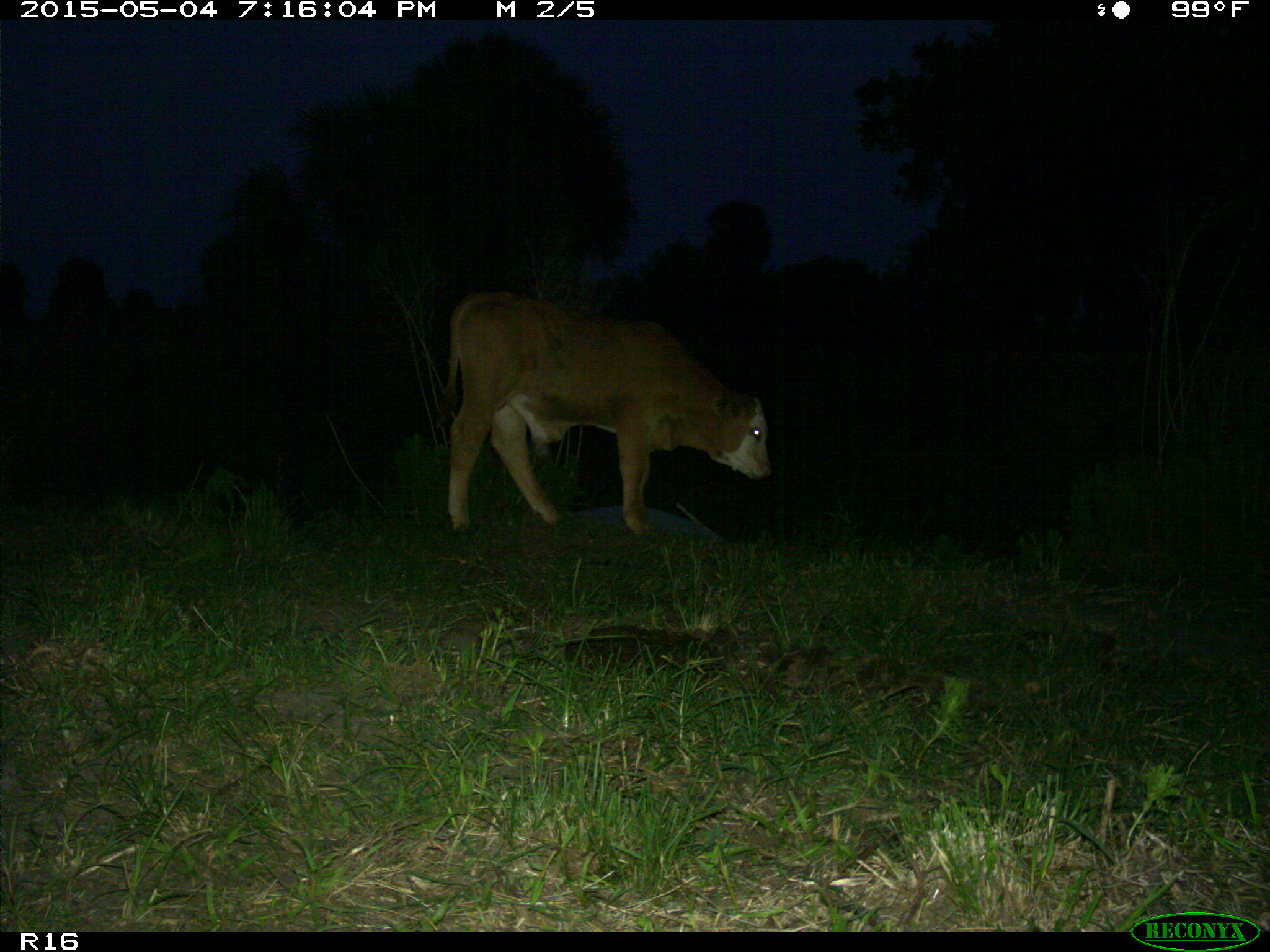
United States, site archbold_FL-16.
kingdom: Animalia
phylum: Chordata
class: Mammalia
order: Artiodactyla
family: Bovidae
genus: Bos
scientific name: Bos taurus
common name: domestic cow